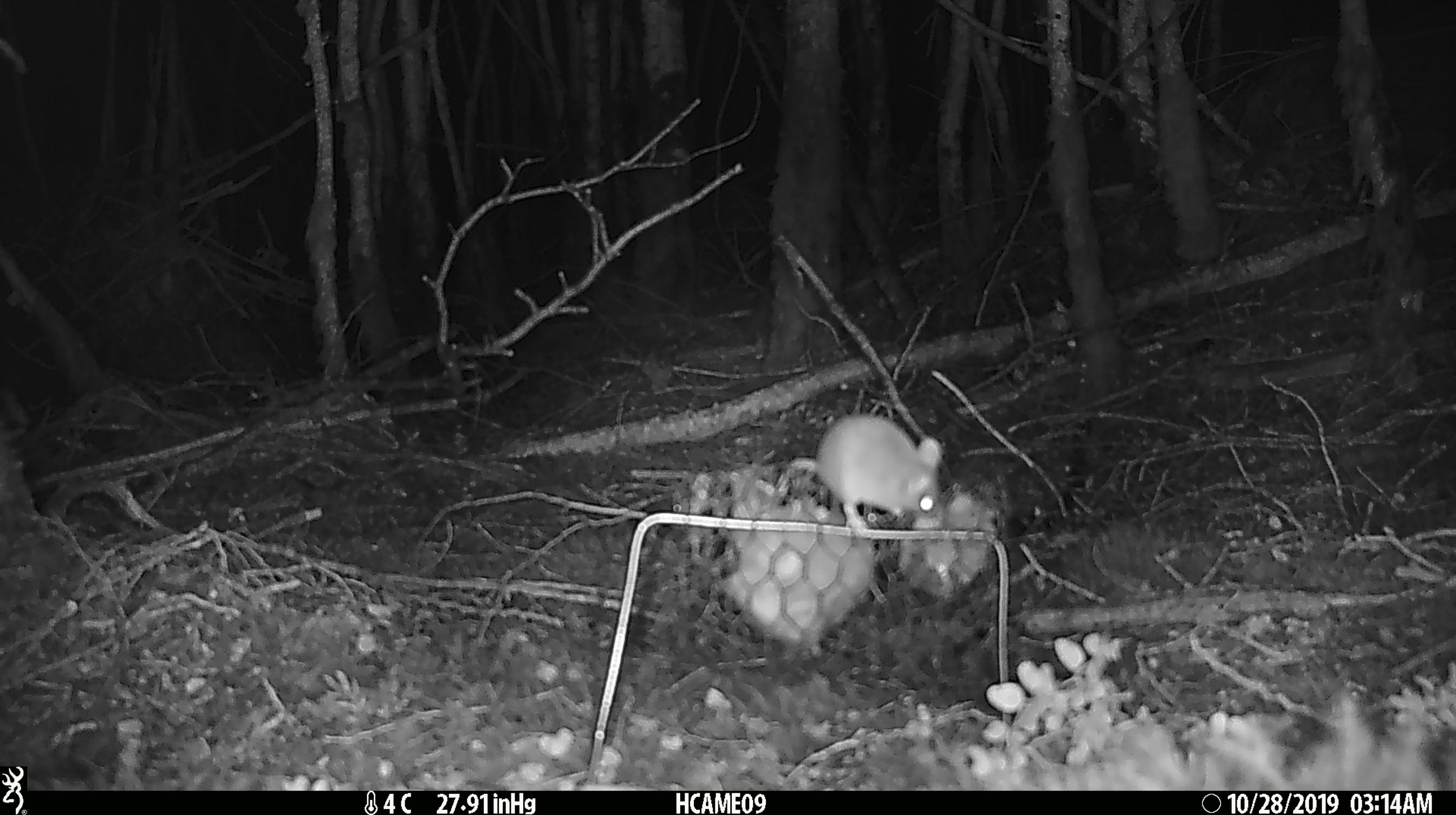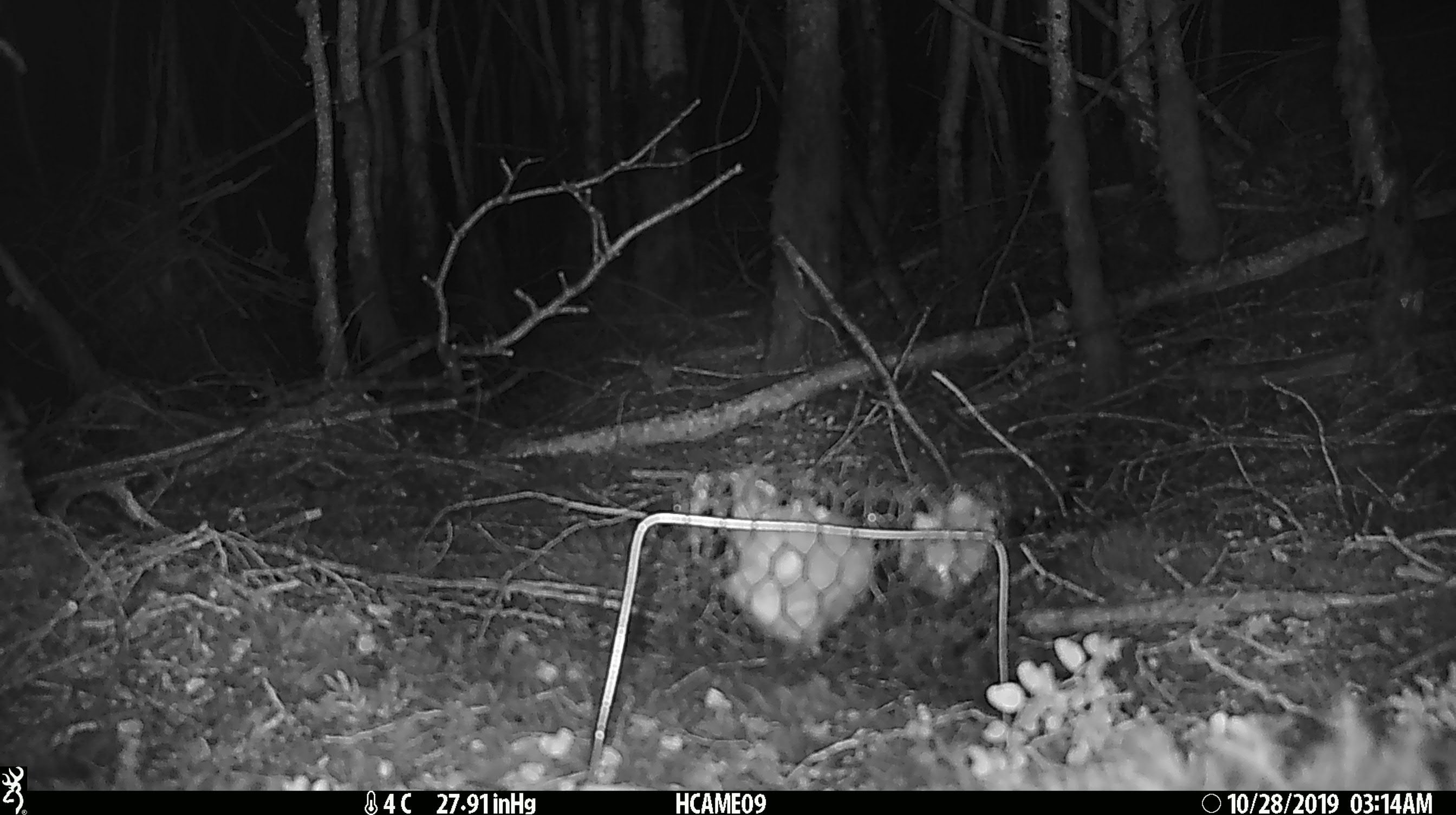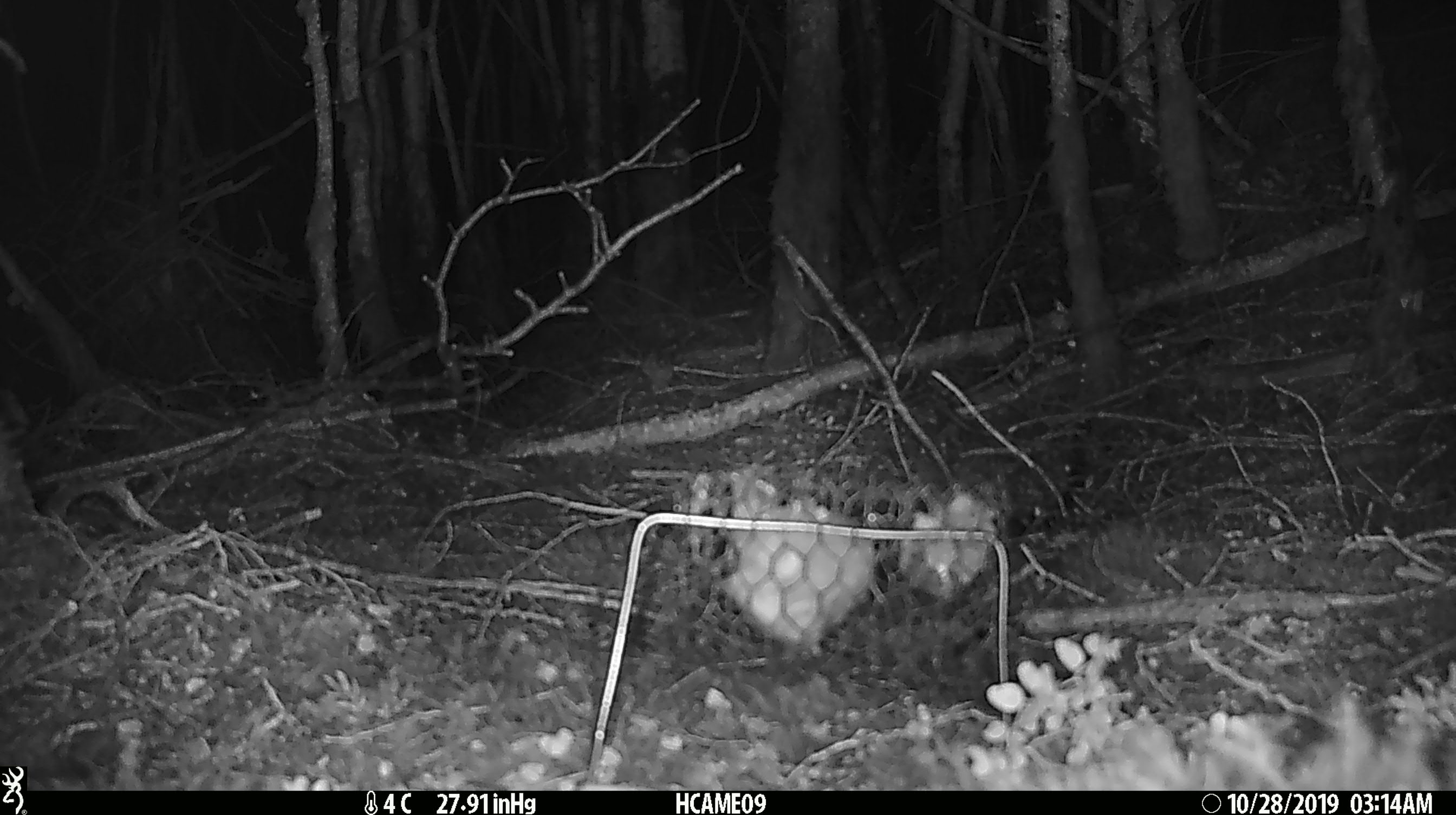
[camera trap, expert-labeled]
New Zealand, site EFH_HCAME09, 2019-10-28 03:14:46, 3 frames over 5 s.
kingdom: Animalia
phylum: Chordata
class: Mammalia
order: Rodentia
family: Muridae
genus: Mus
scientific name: Mus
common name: mouse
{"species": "mouse (Mus)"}